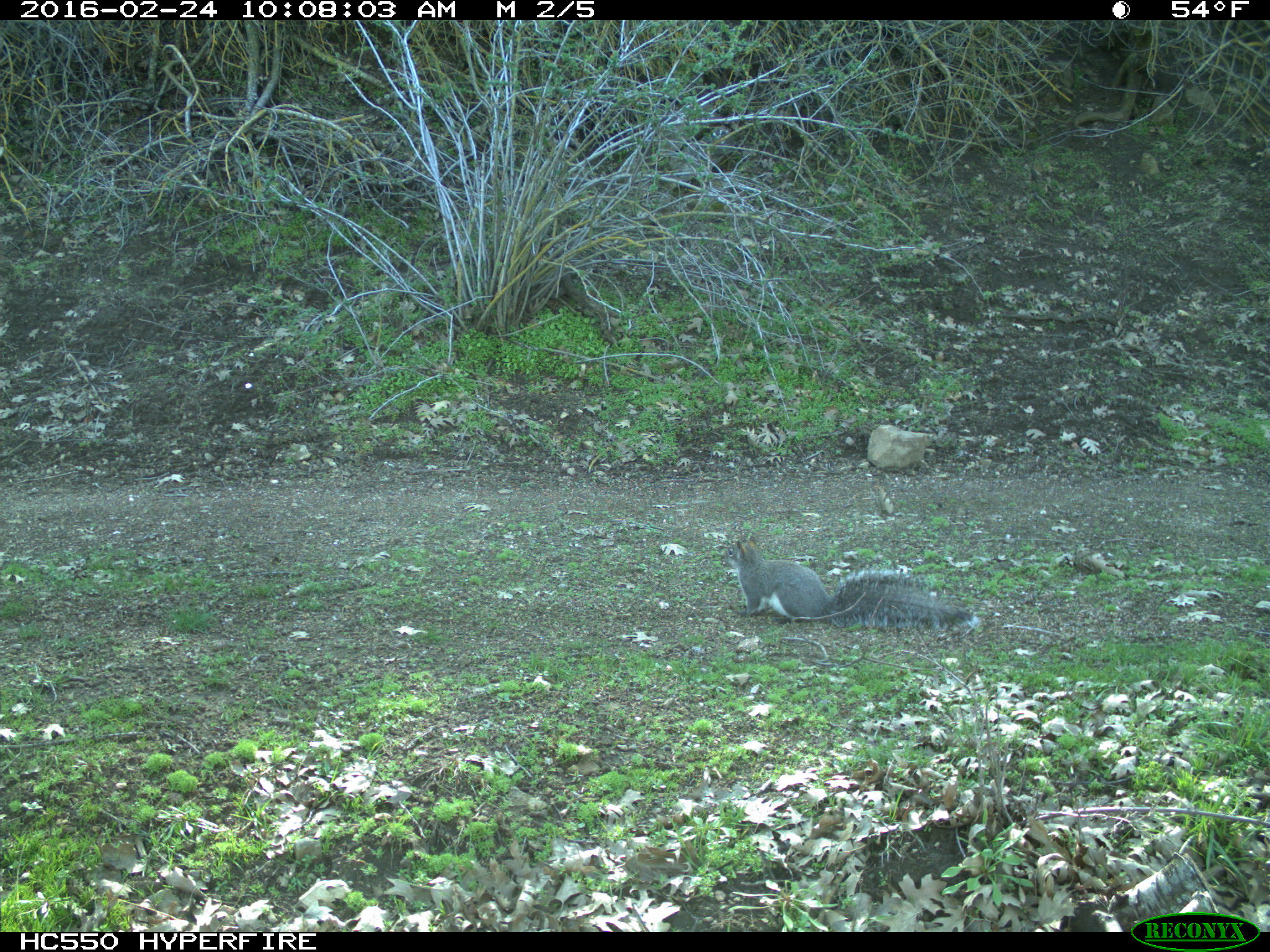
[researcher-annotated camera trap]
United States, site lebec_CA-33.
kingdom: Animalia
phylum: Chordata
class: Mammalia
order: Rodentia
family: Sciuridae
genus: Sciurus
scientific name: Sciurus carolinensis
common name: eastern gray squirrel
Sciurus carolinensis (eastern gray squirrel).